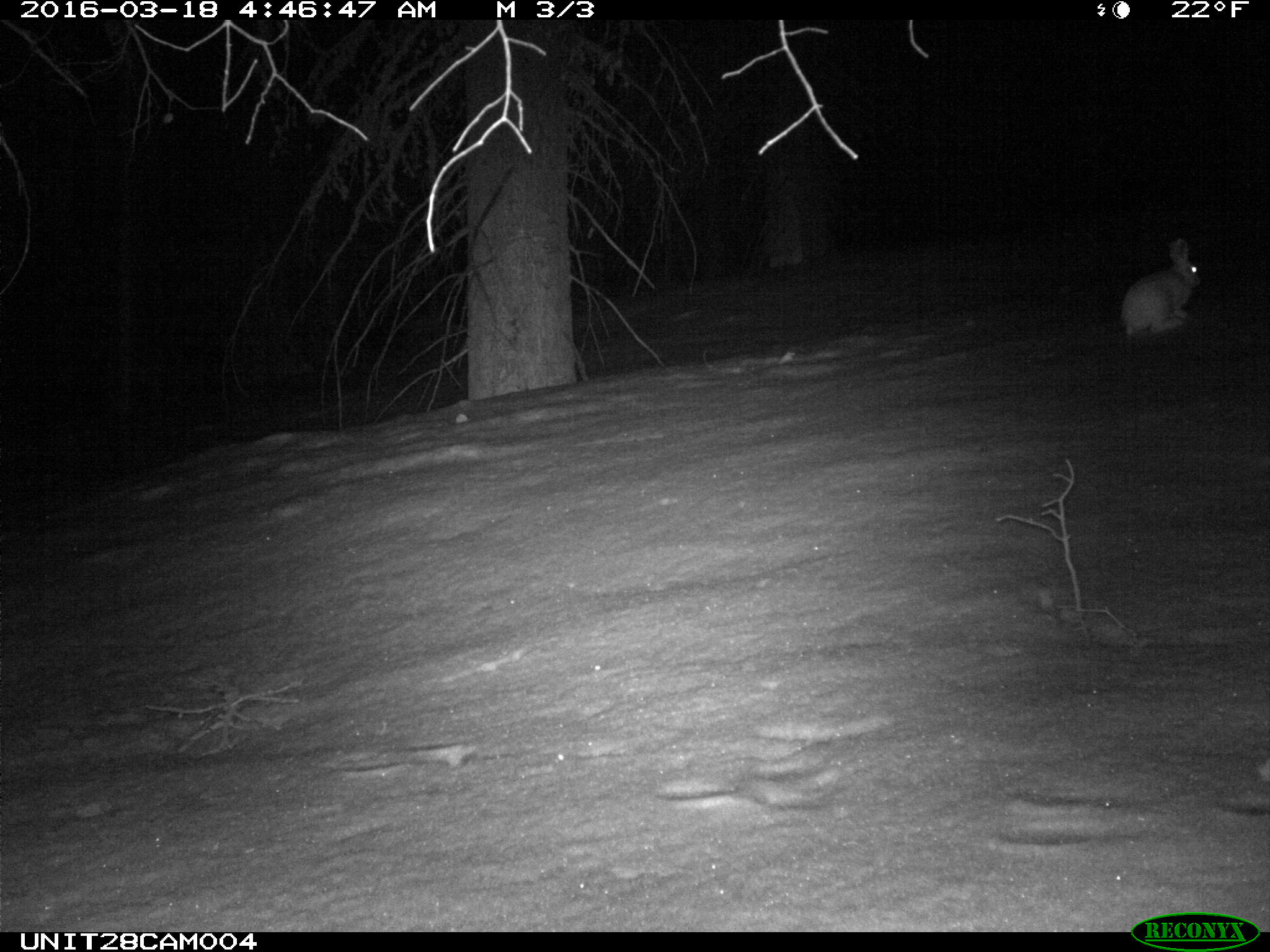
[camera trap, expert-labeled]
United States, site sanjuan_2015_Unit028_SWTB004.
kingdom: Animalia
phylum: Chordata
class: Mammalia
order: Lagomorpha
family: Leporidae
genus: Lepus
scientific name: Lepus americanus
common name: snowshoe hare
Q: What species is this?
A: Lepus americanus (snowshoe hare).